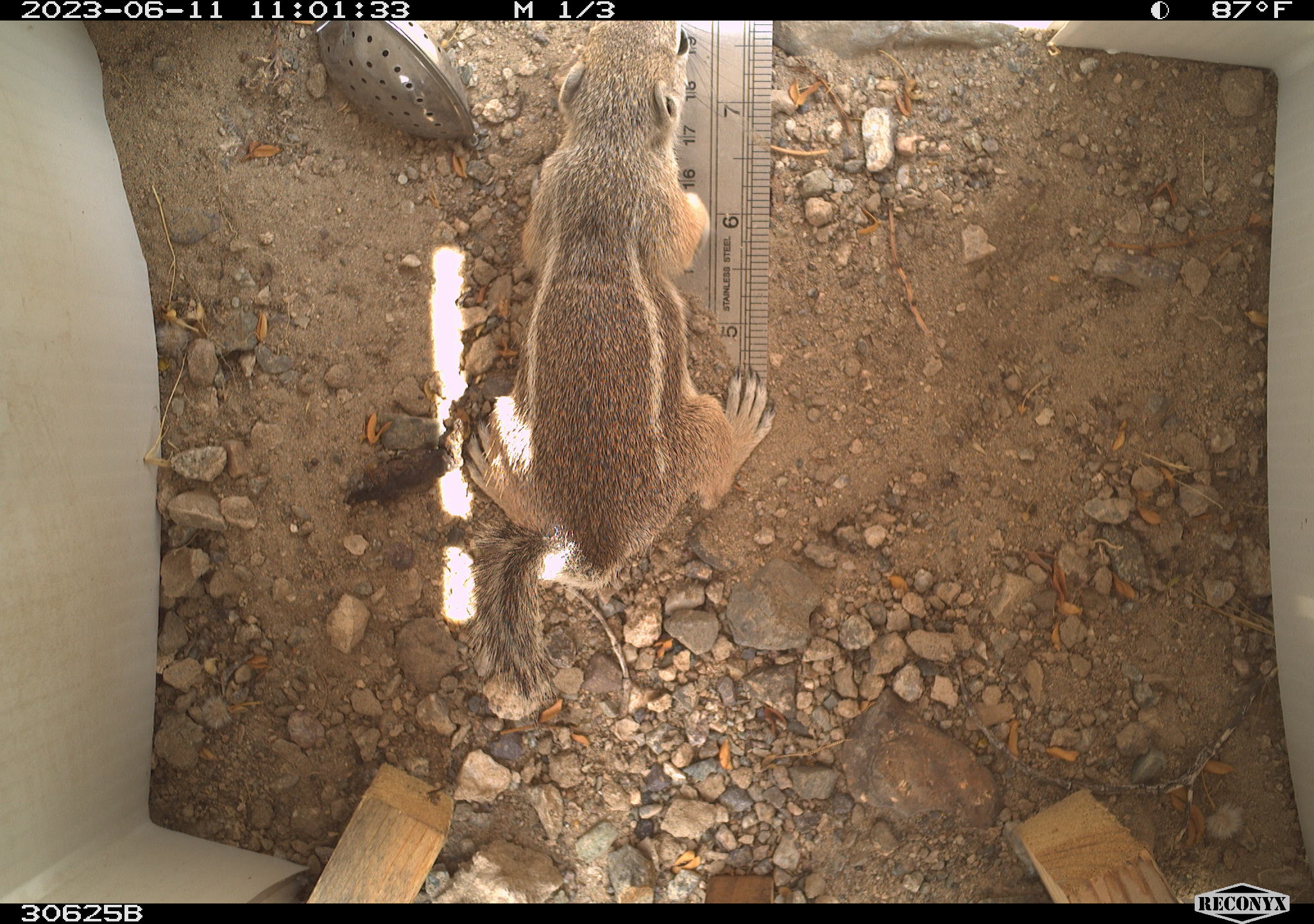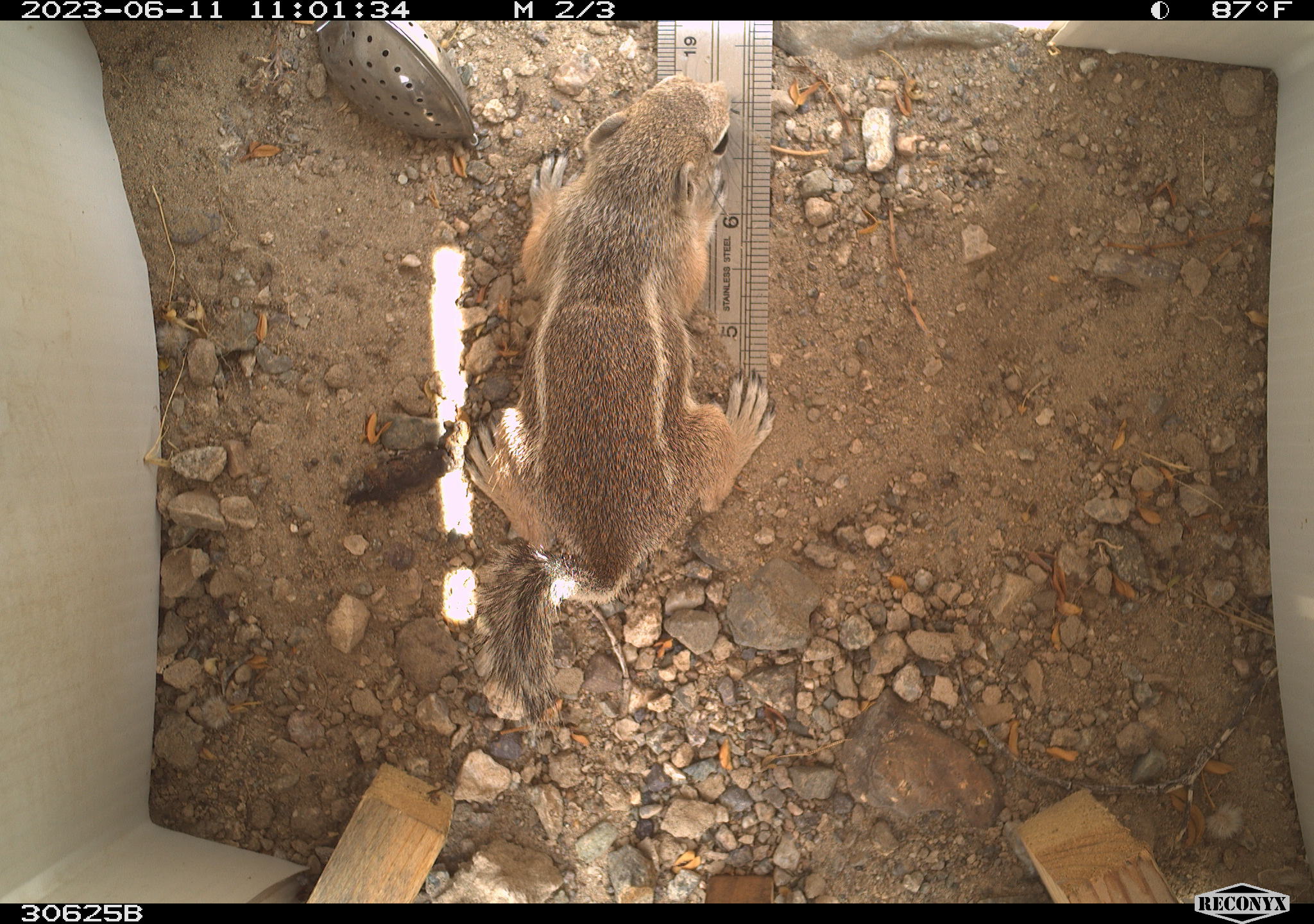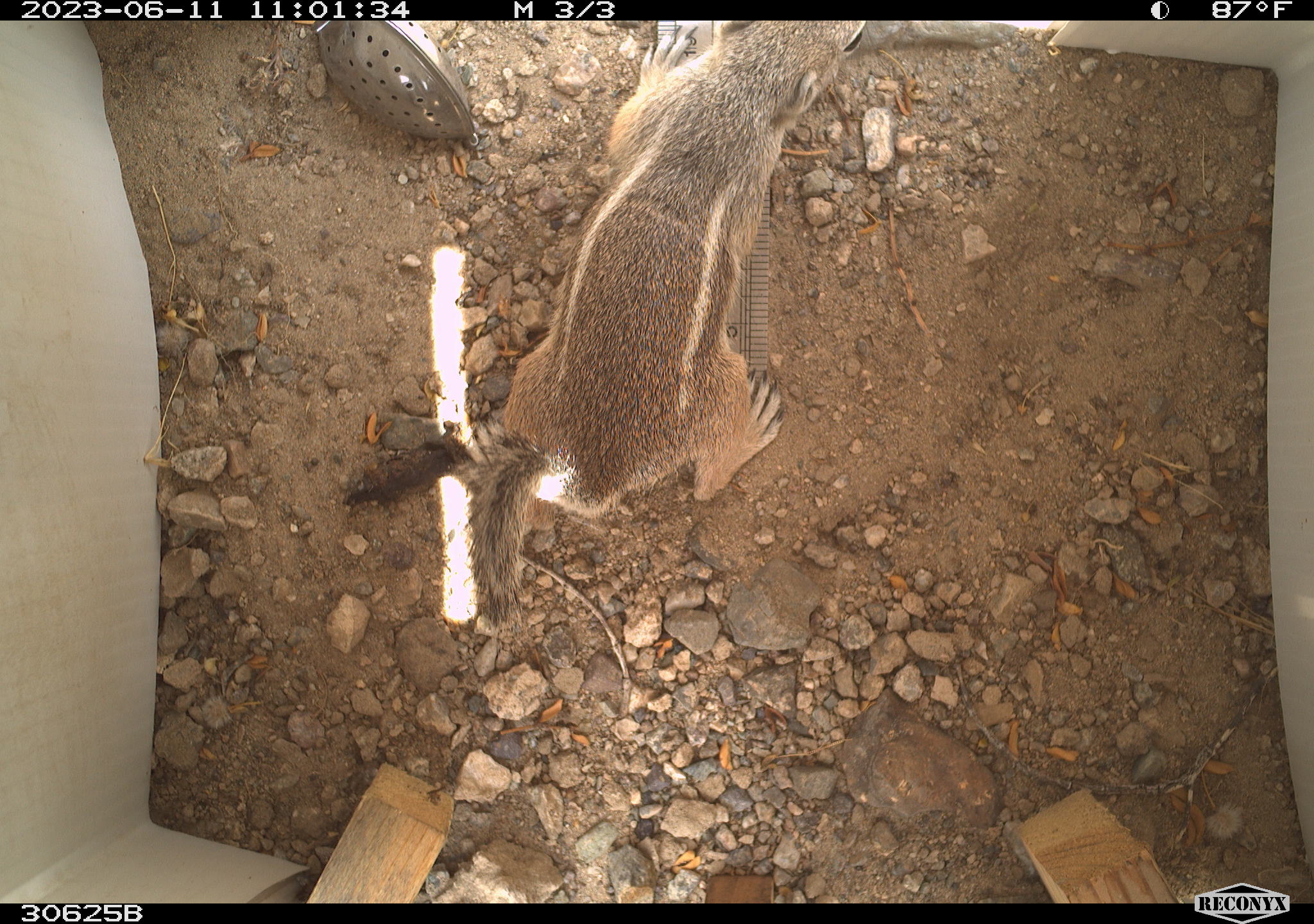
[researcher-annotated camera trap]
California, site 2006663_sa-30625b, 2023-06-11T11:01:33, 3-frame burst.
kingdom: Animalia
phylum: Chordata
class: Mammalia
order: Rodentia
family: Sciuridae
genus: Ammospermophilus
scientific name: Ammospermophilus leucurus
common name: white-tailed antelope squirrel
White-tailed antelope squirrel (Ammospermophilus leucurus).